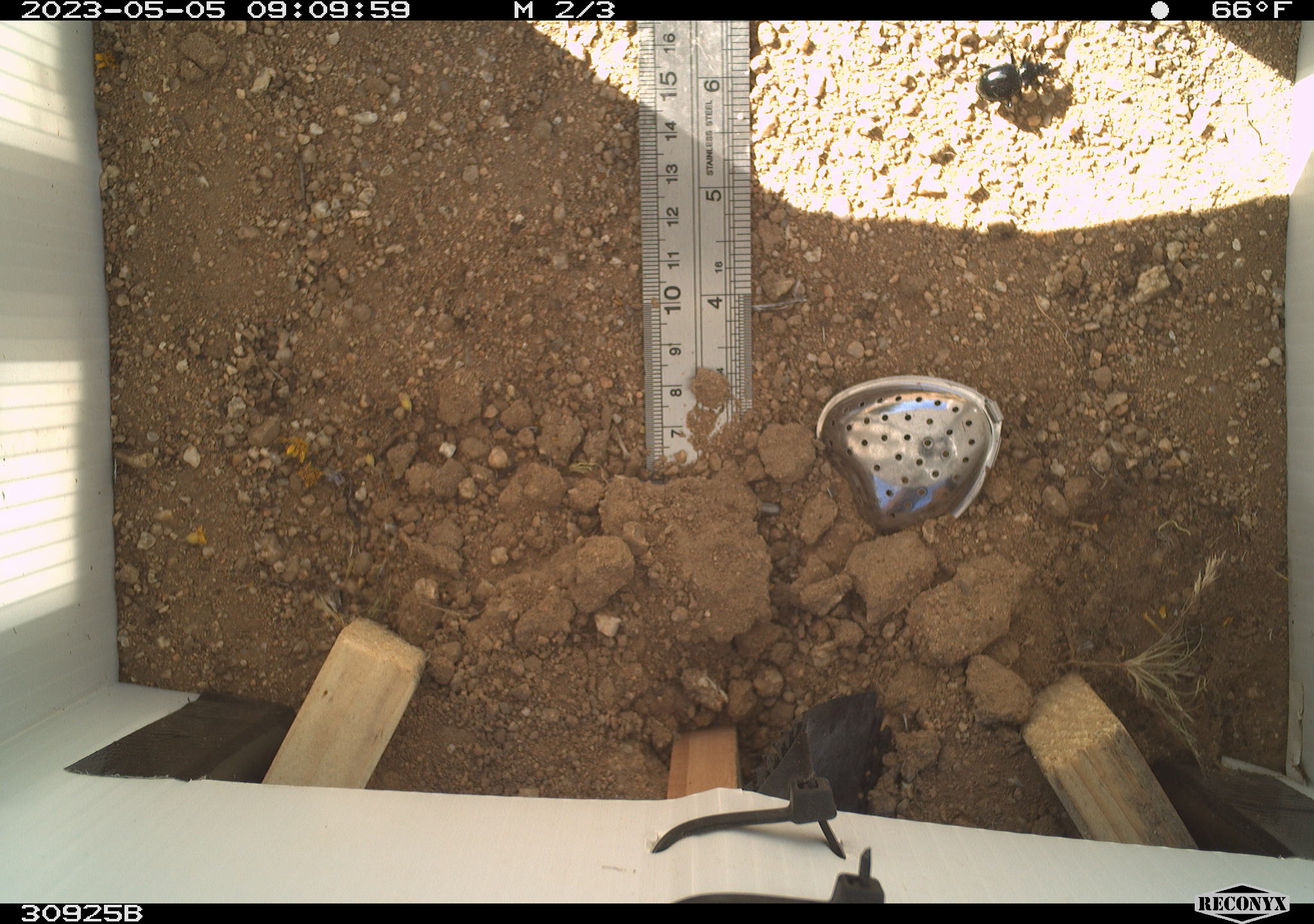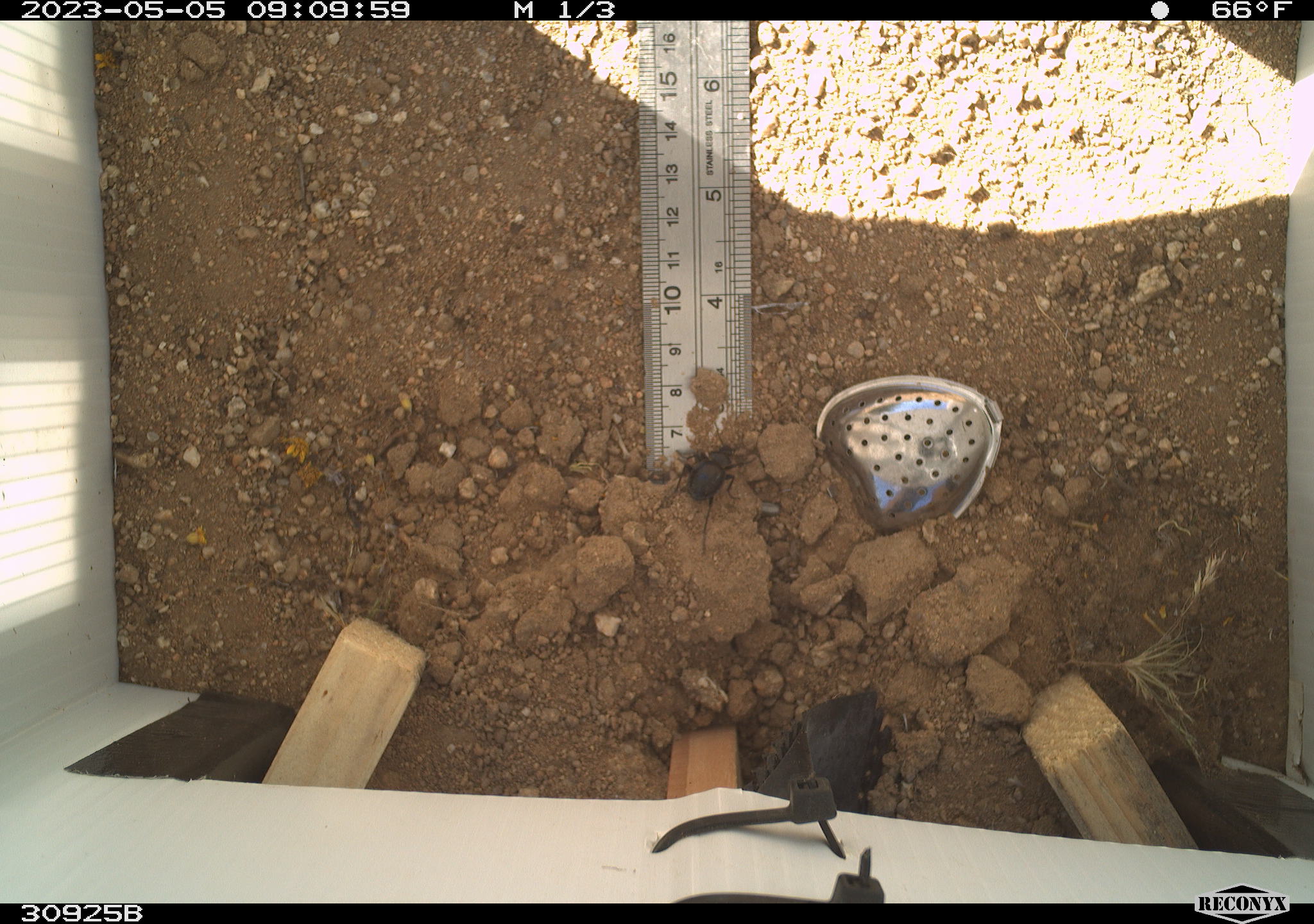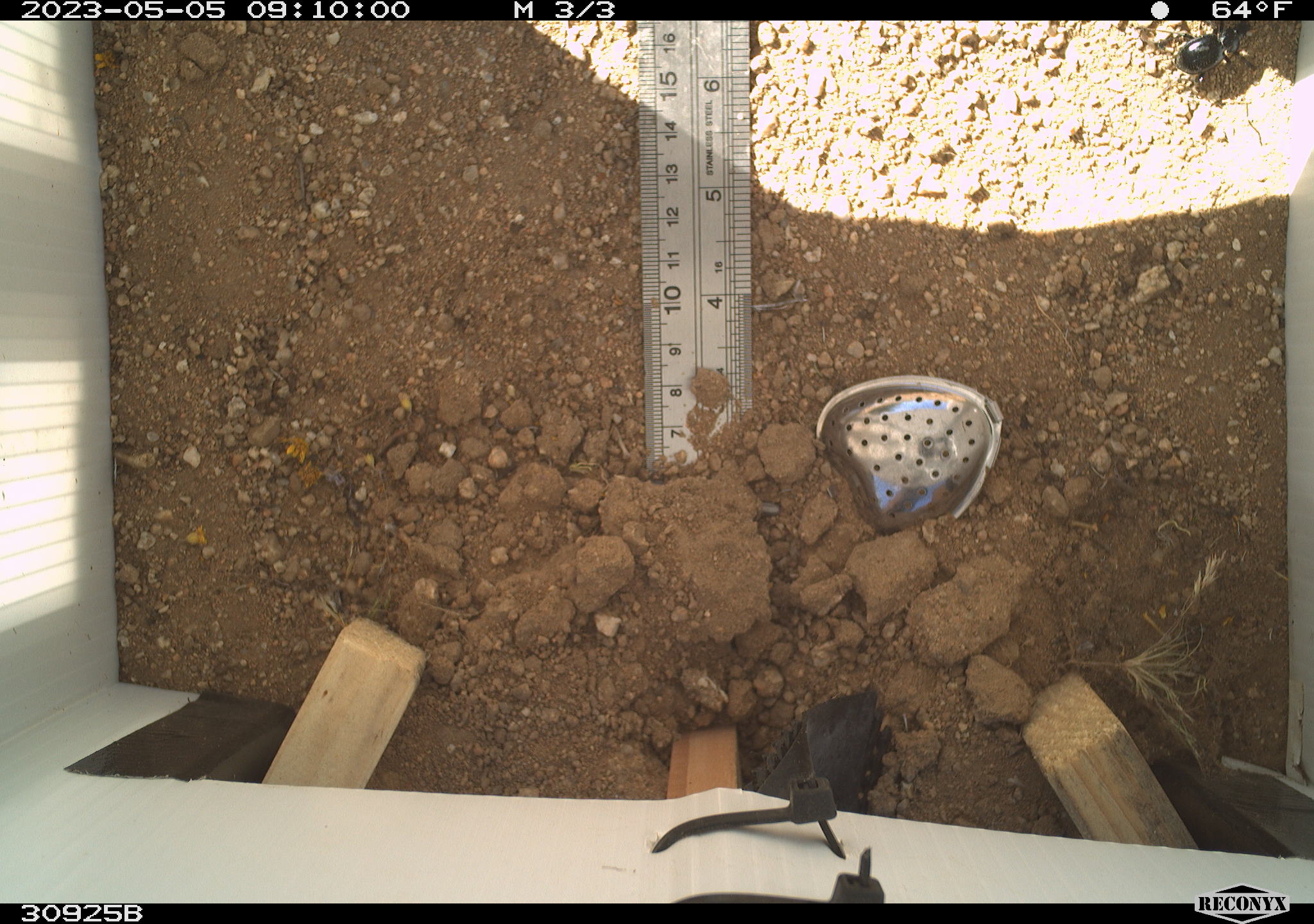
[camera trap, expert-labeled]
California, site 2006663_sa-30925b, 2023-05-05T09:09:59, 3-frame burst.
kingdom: Animalia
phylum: Arthropoda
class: Insecta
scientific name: Insecta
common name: insect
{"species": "insect (Insecta)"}